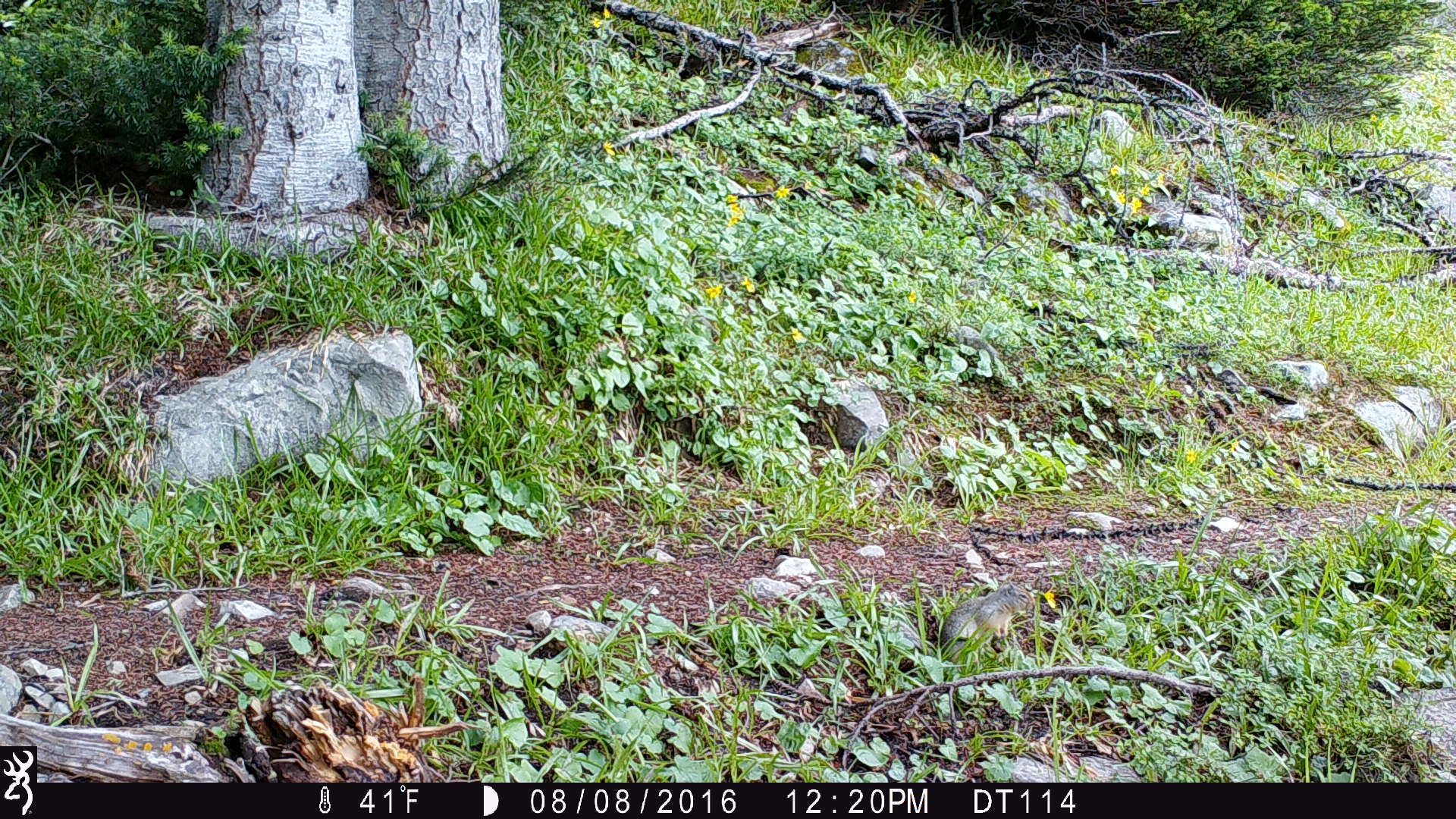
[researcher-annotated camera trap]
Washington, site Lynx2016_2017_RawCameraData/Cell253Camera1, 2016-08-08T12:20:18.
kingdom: Animalia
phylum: Chordata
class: Mammalia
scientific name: Mammalia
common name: small mammal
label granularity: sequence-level